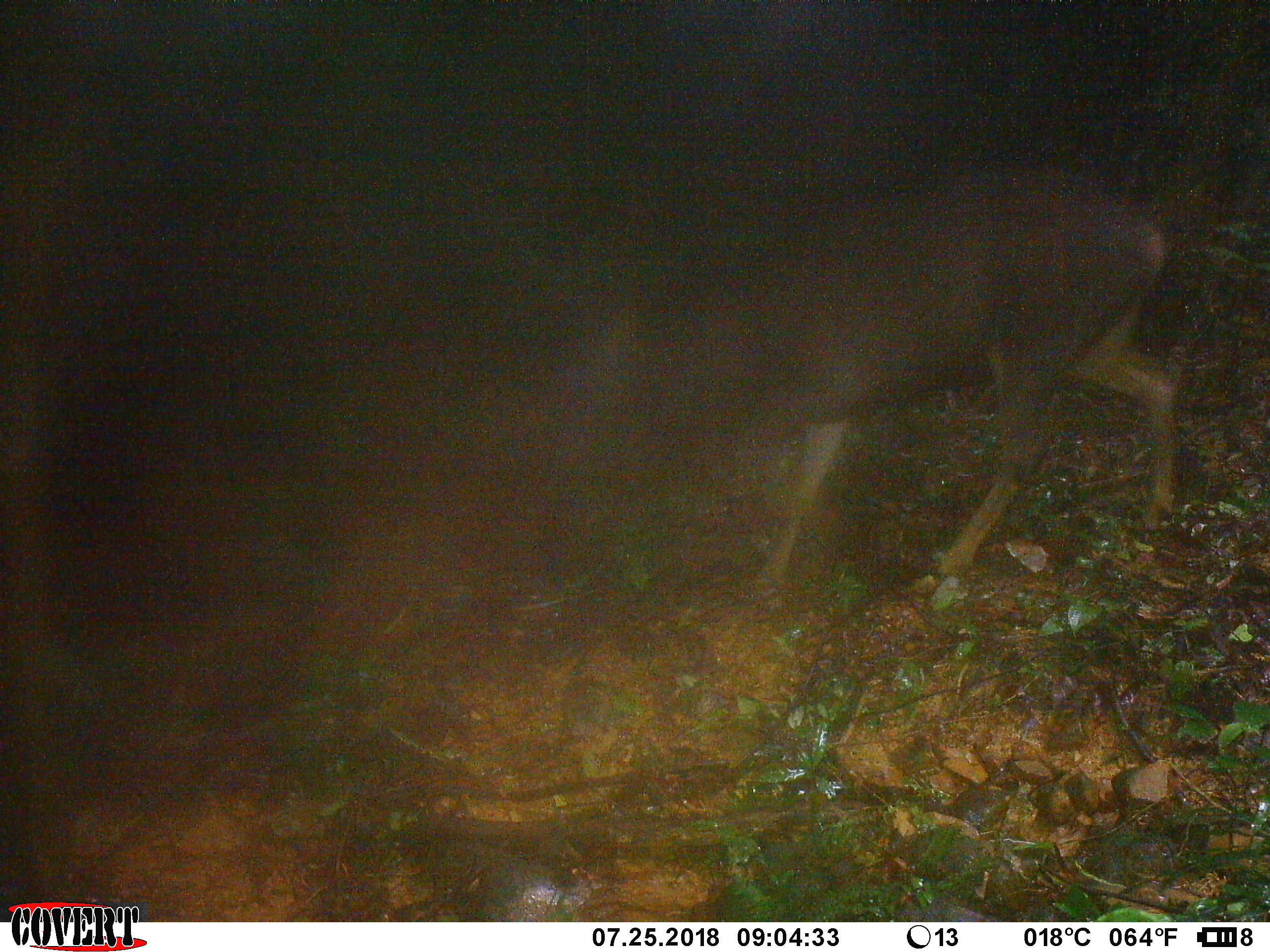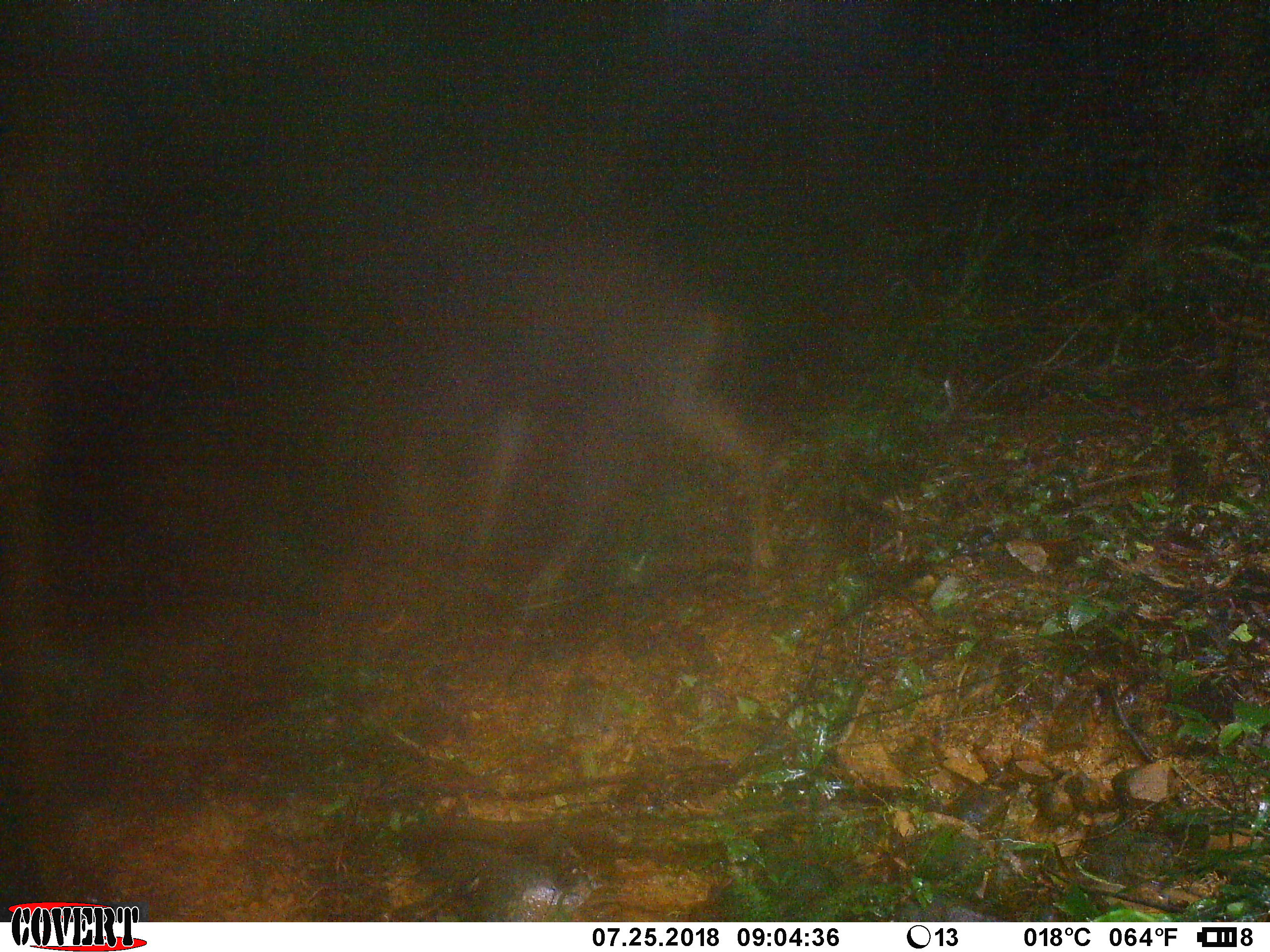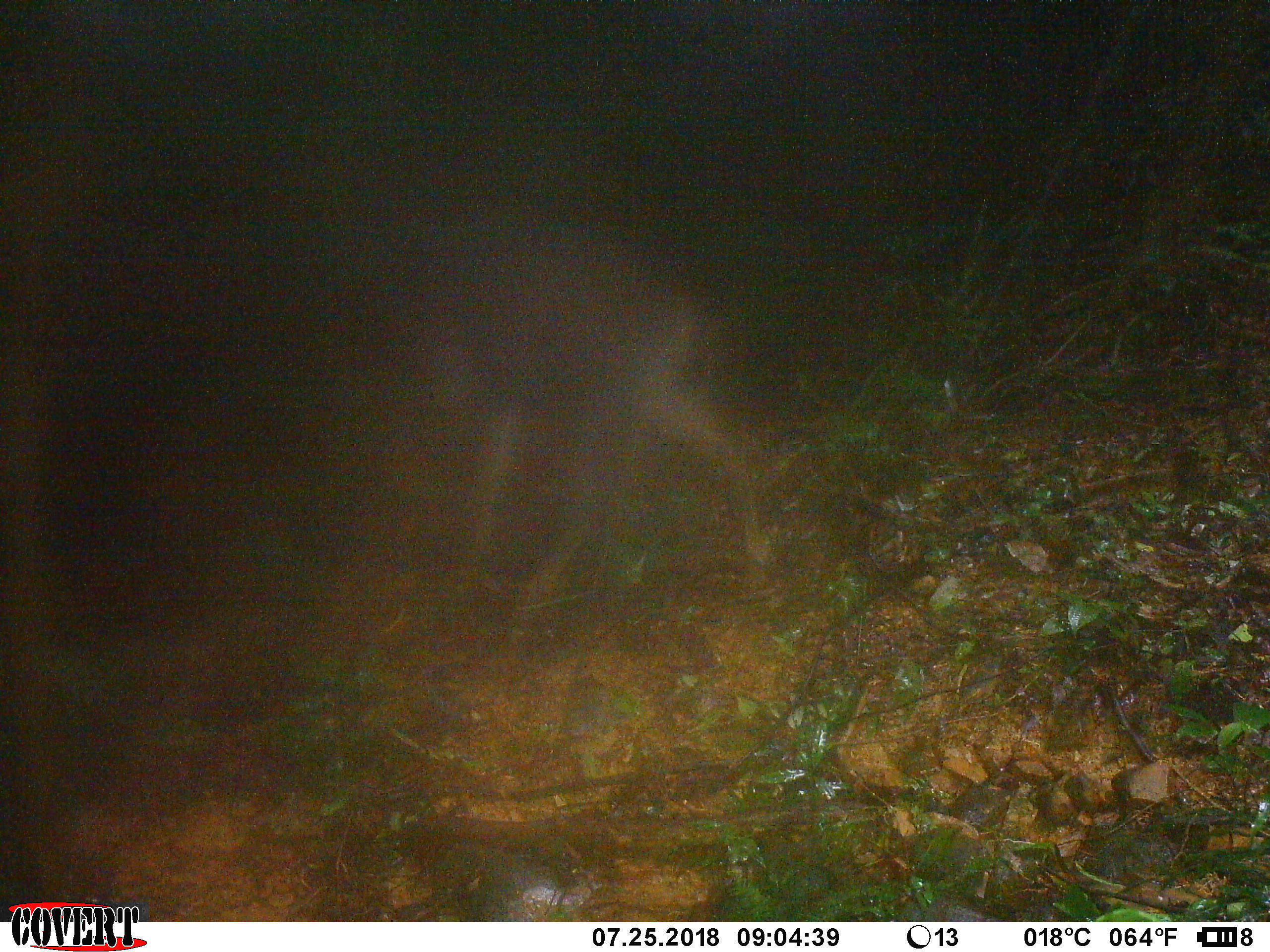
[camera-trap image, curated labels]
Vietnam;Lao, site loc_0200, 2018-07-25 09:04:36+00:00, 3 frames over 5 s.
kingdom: Animalia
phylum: Chordata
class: Mammalia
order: Artiodactyla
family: Cervidae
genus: Rusa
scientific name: Rusa unicolor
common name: sambar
Sambar (Rusa unicolor). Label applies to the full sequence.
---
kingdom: Animalia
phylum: Chordata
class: Mammalia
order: Primates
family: Cercopithecidae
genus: Macaca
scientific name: Macaca nemestrina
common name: pig-tailed macaque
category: pig tailed macaque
Pig tailed macaque (pig-tailed macaque) (Macaca nemestrina). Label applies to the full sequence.